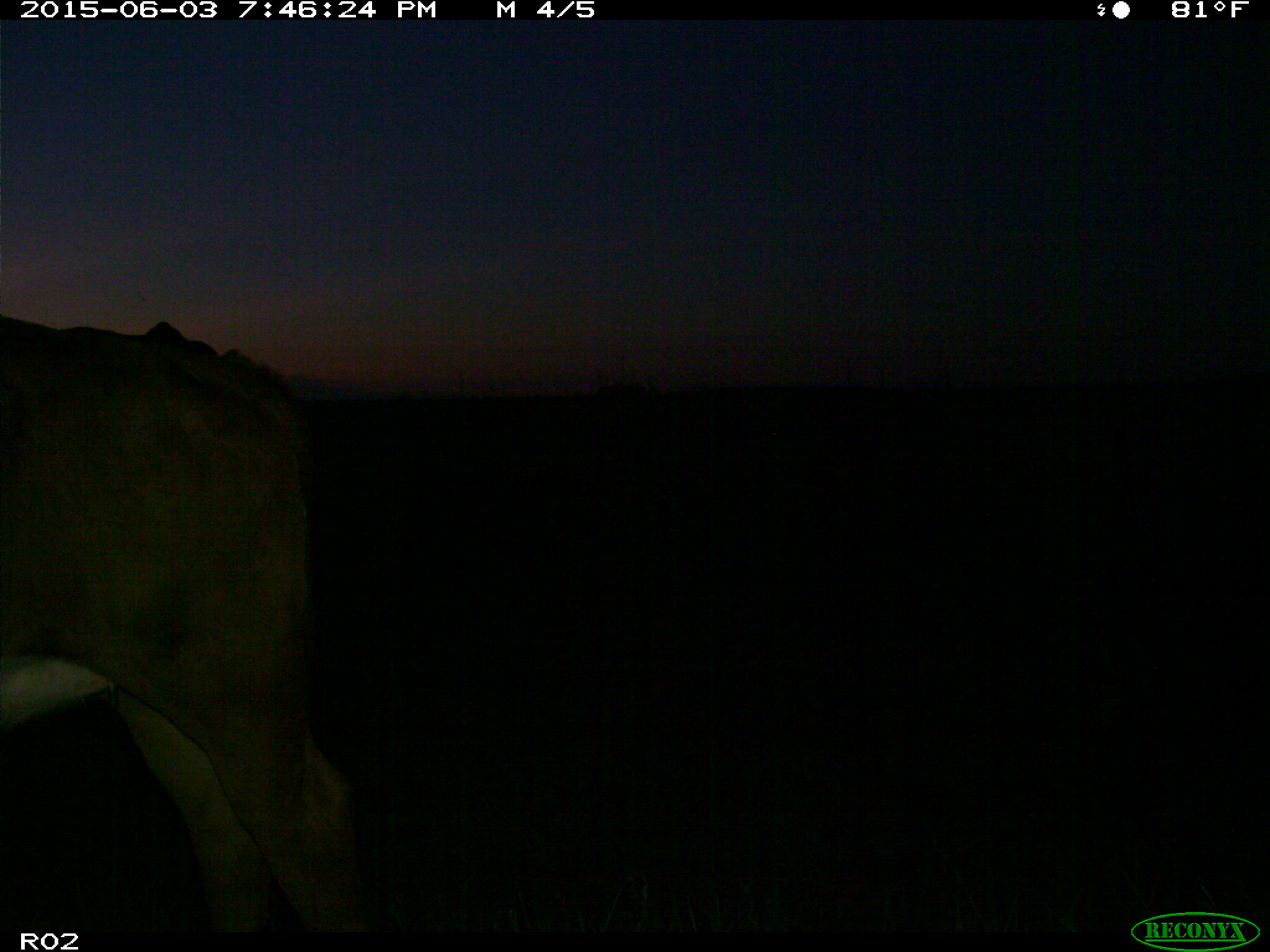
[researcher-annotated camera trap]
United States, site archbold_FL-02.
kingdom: Animalia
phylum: Chordata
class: Mammalia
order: Artiodactyla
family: Bovidae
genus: Bos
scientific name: Bos taurus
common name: domestic cow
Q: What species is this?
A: Bos taurus (domestic cow).